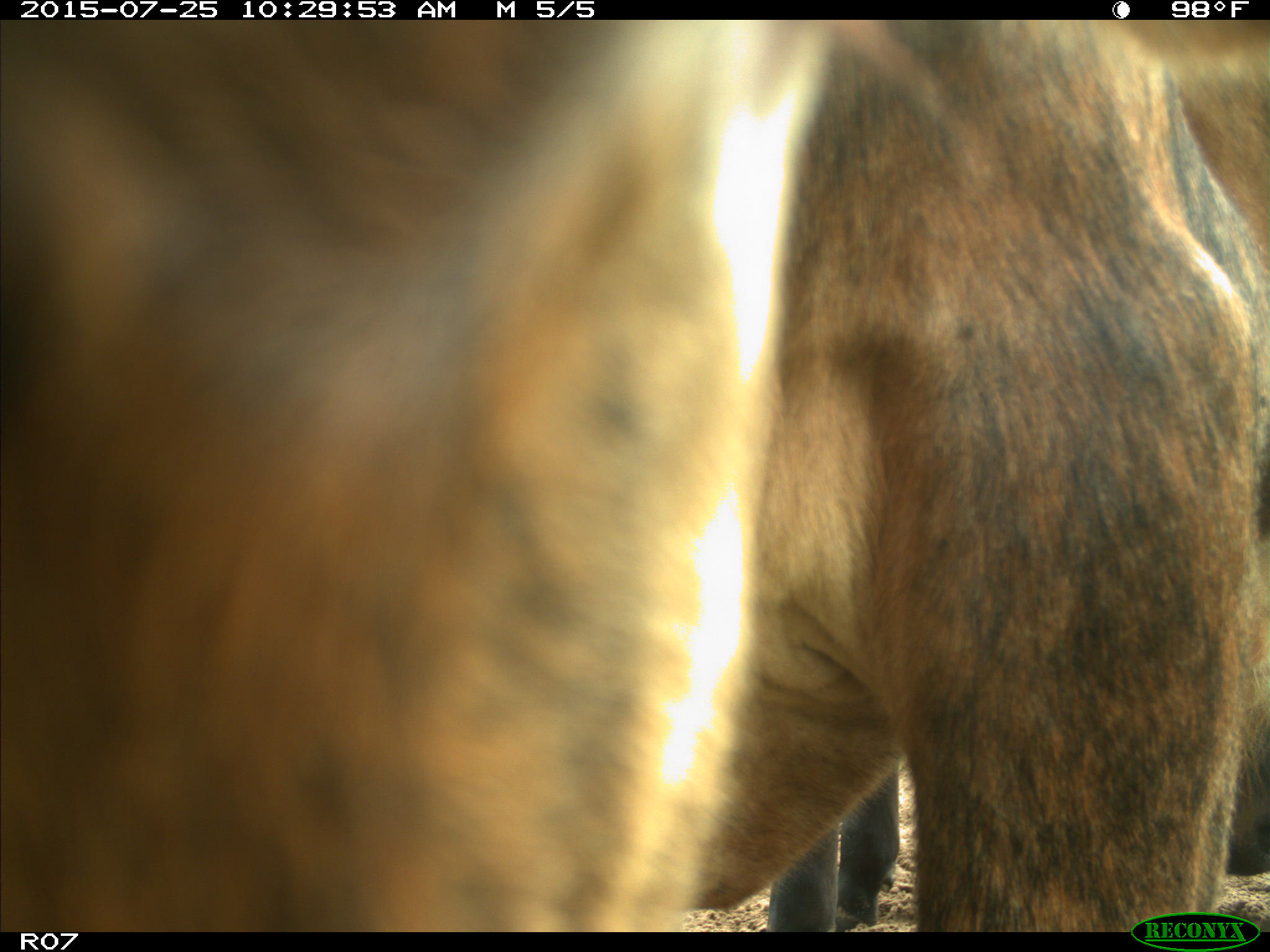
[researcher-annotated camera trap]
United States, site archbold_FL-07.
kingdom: Animalia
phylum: Chordata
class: Mammalia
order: Artiodactyla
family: Bovidae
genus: Bos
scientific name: Bos taurus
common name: domestic cow